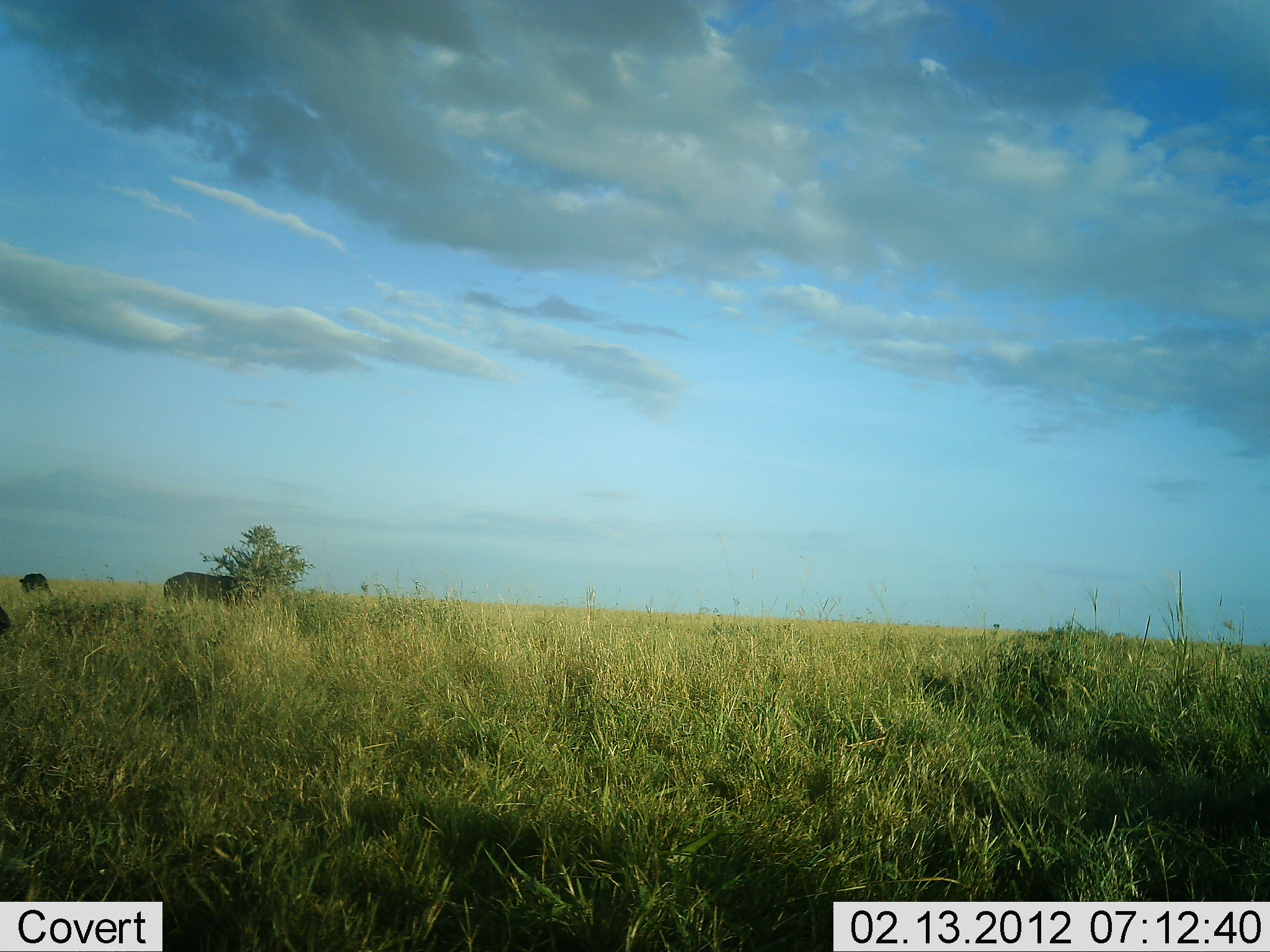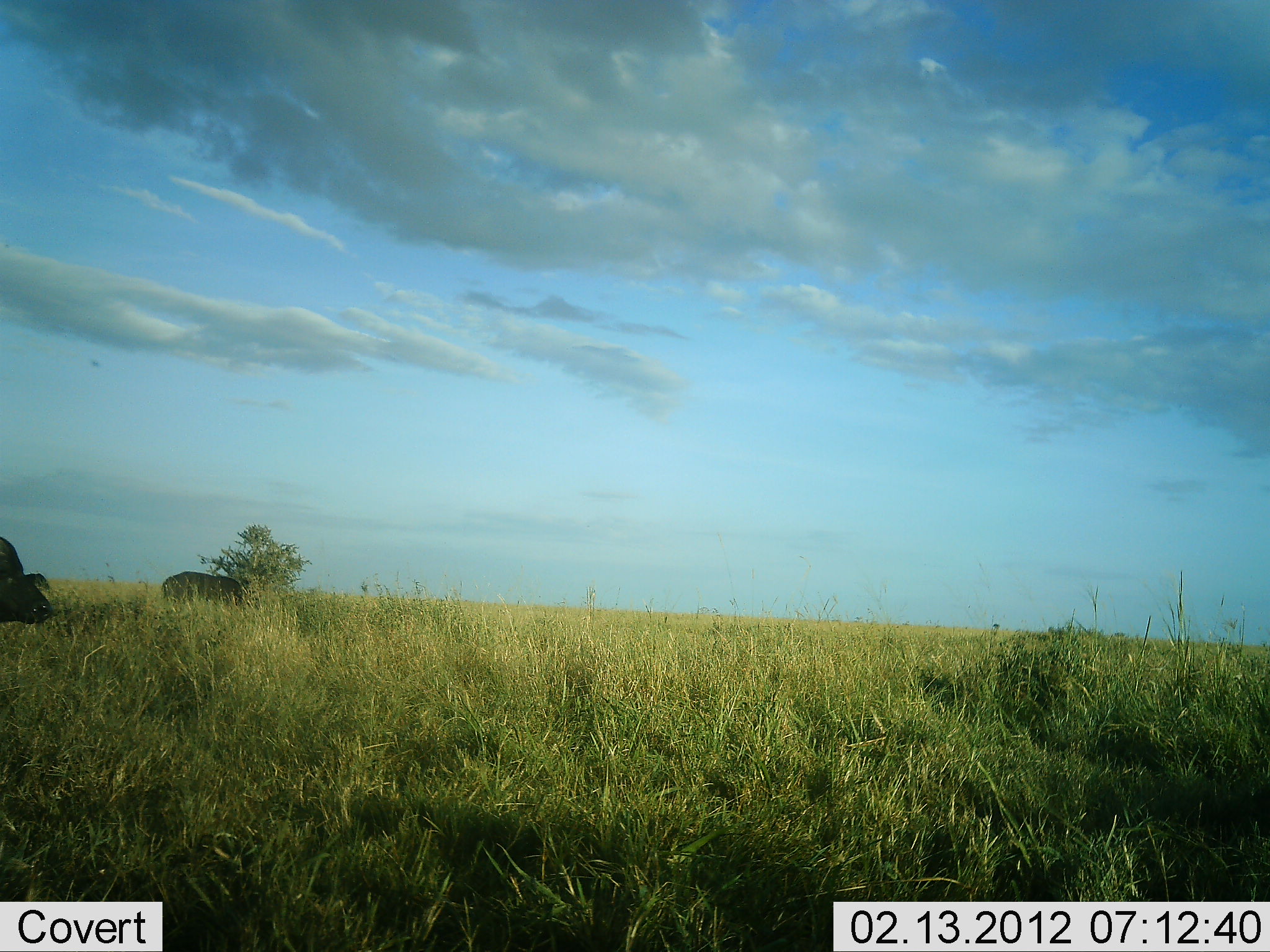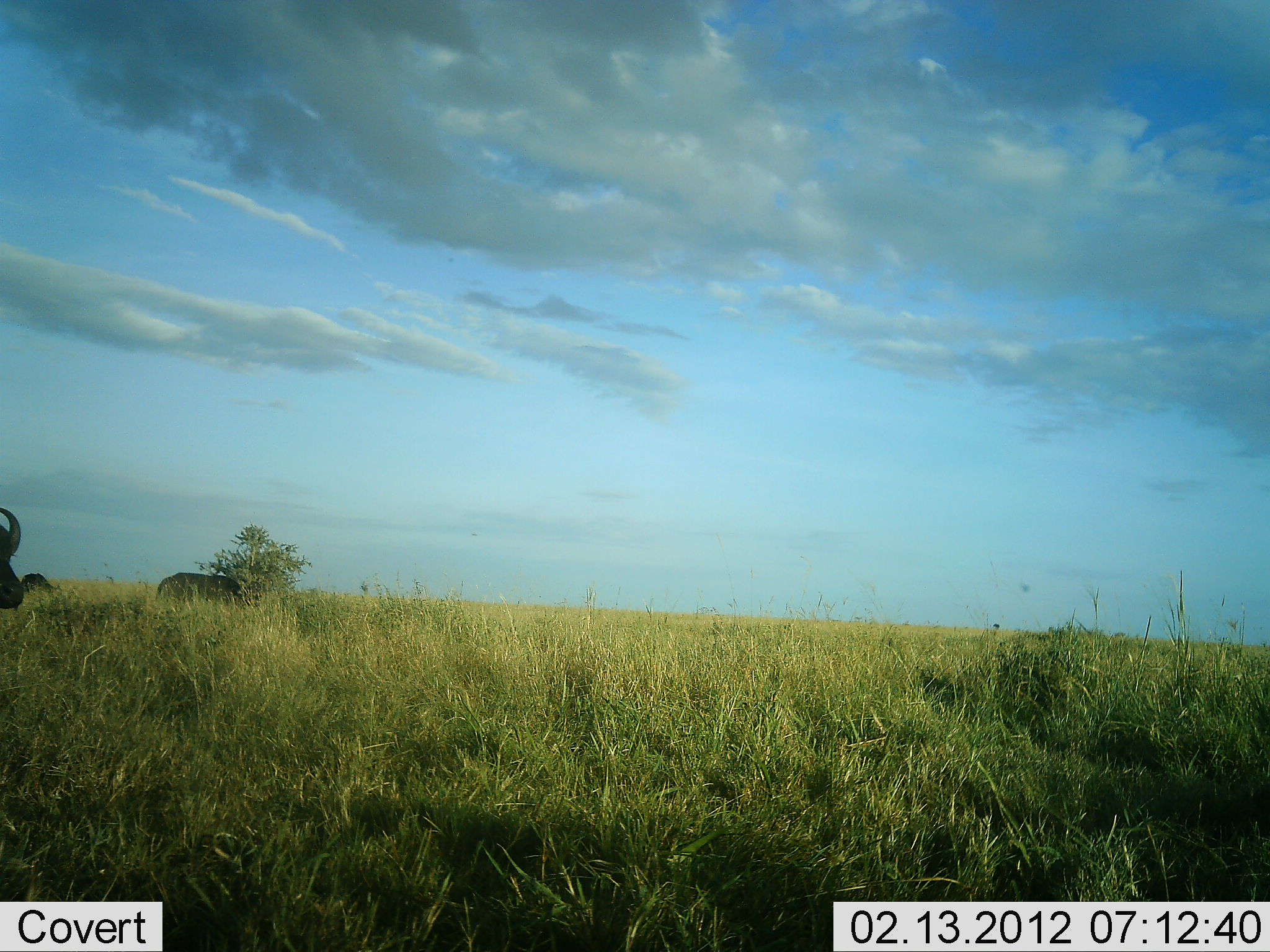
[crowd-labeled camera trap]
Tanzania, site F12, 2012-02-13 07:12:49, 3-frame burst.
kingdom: Animalia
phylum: Chordata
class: Mammalia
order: Artiodactyla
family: Bovidae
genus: Syncerus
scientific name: Syncerus caffer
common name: cape buffalo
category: buffalo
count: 3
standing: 65%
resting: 0%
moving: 29%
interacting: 0%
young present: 0%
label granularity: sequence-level